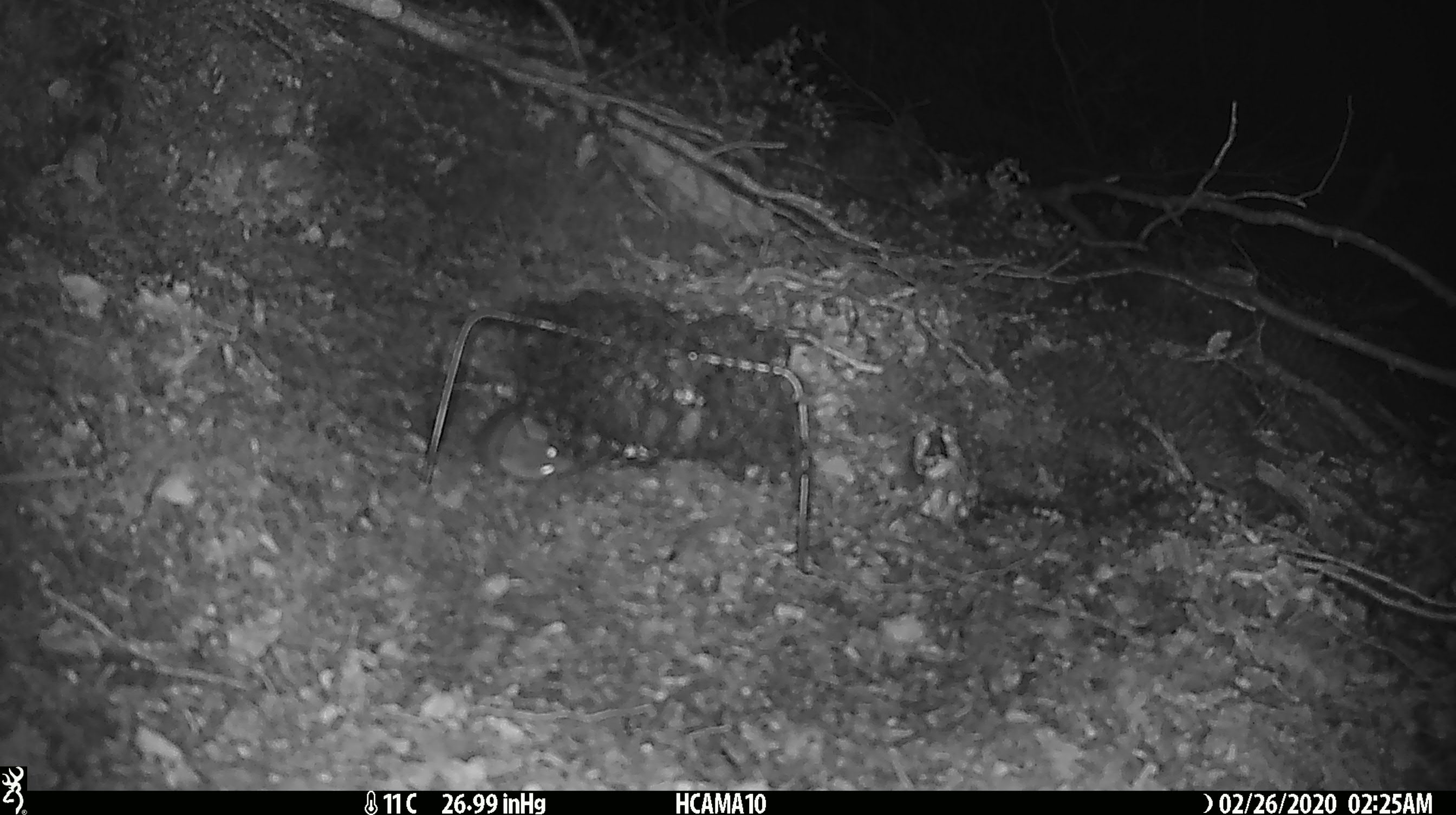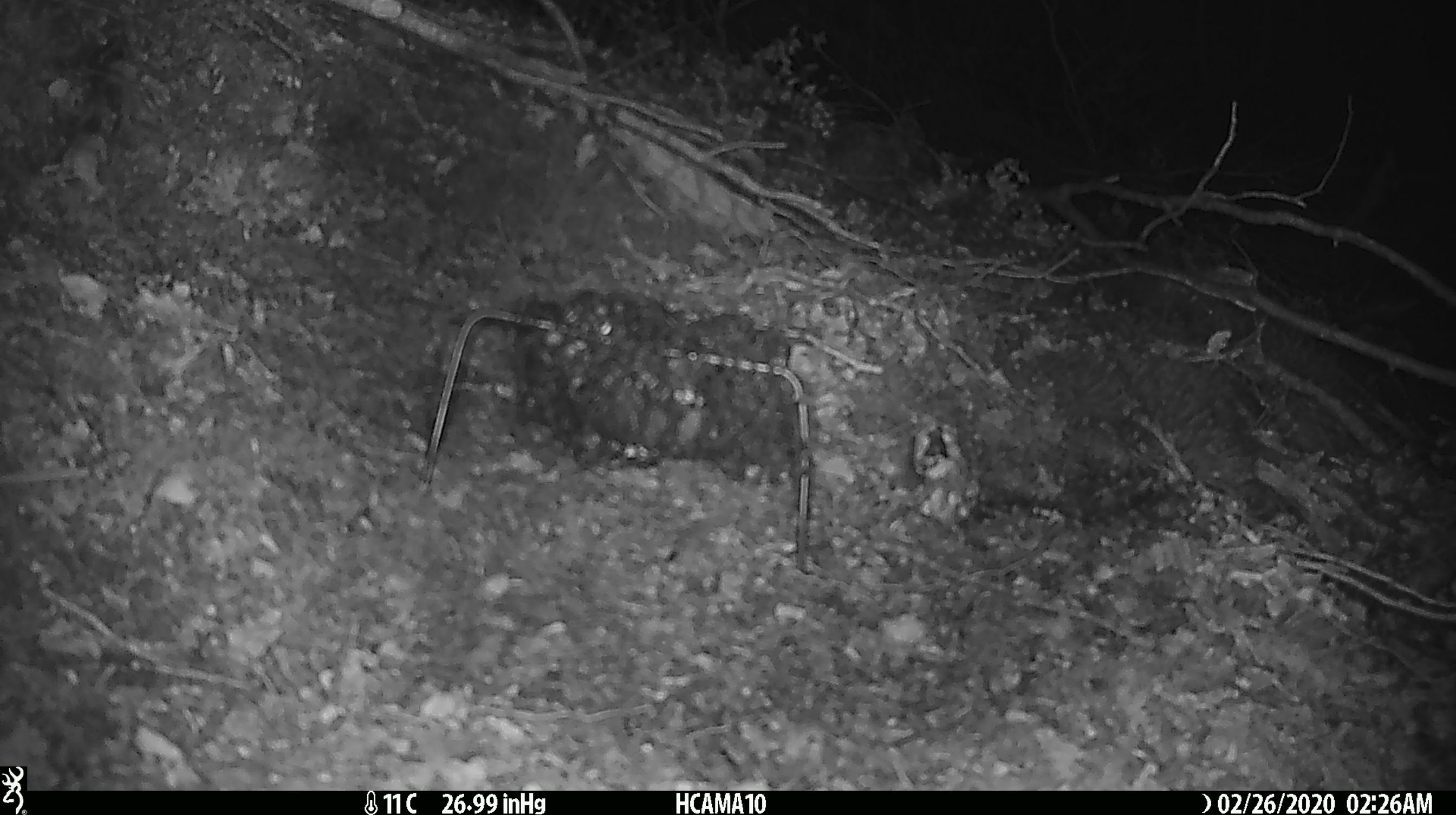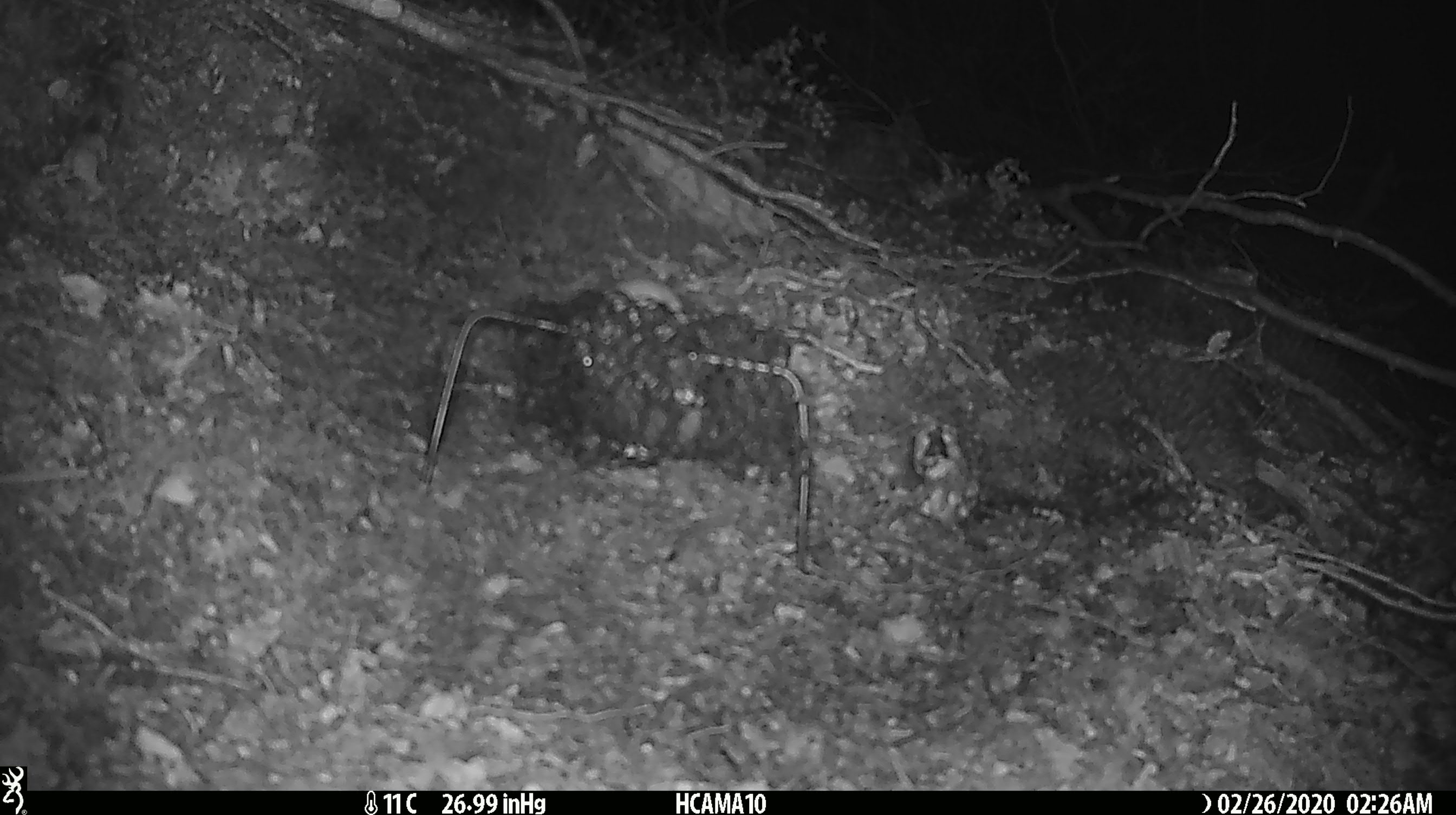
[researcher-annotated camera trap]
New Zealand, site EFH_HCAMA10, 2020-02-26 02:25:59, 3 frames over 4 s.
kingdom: Animalia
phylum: Chordata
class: Mammalia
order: Rodentia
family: Muridae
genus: Mus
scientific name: Mus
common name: mouse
Mouse (Mus).